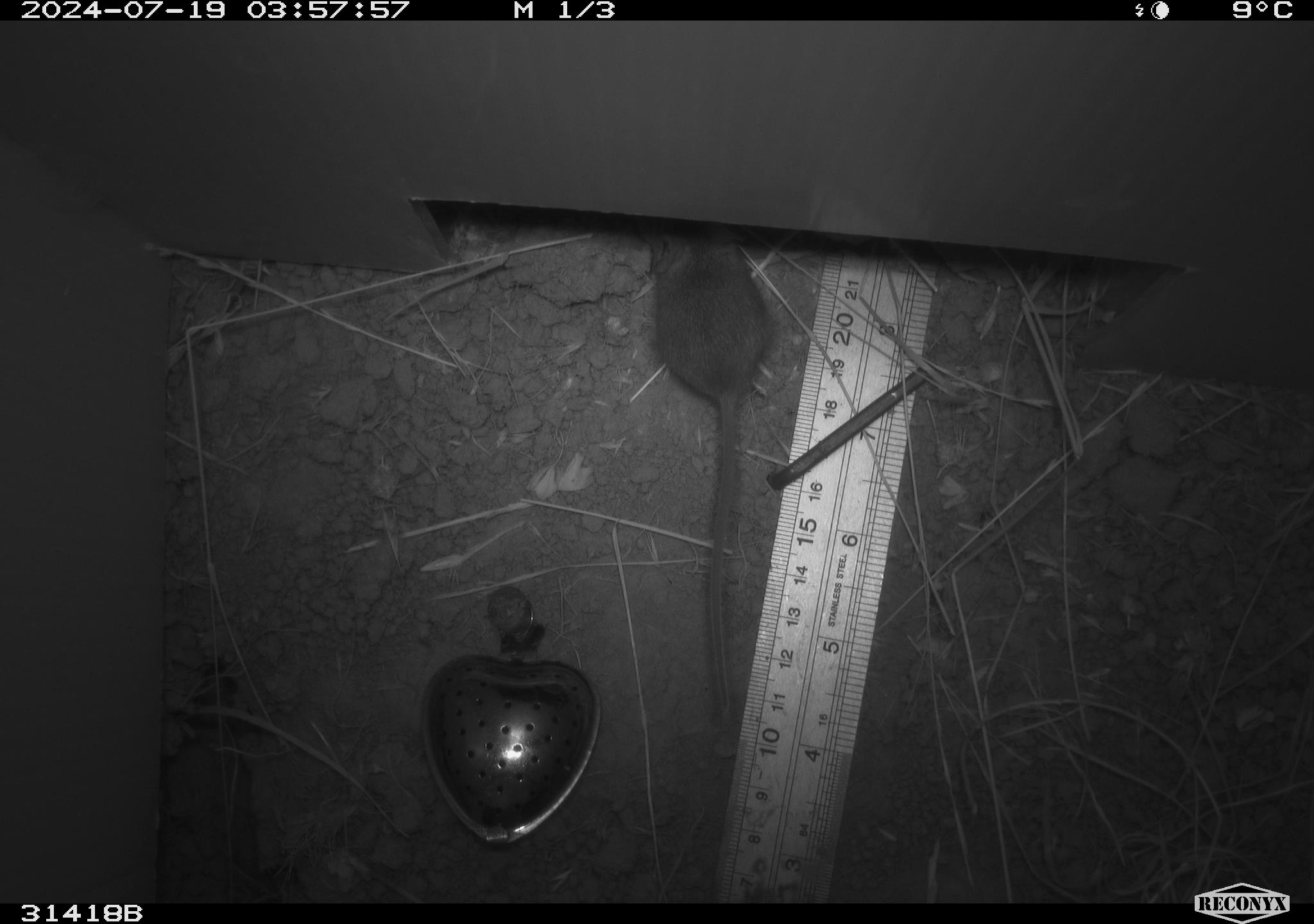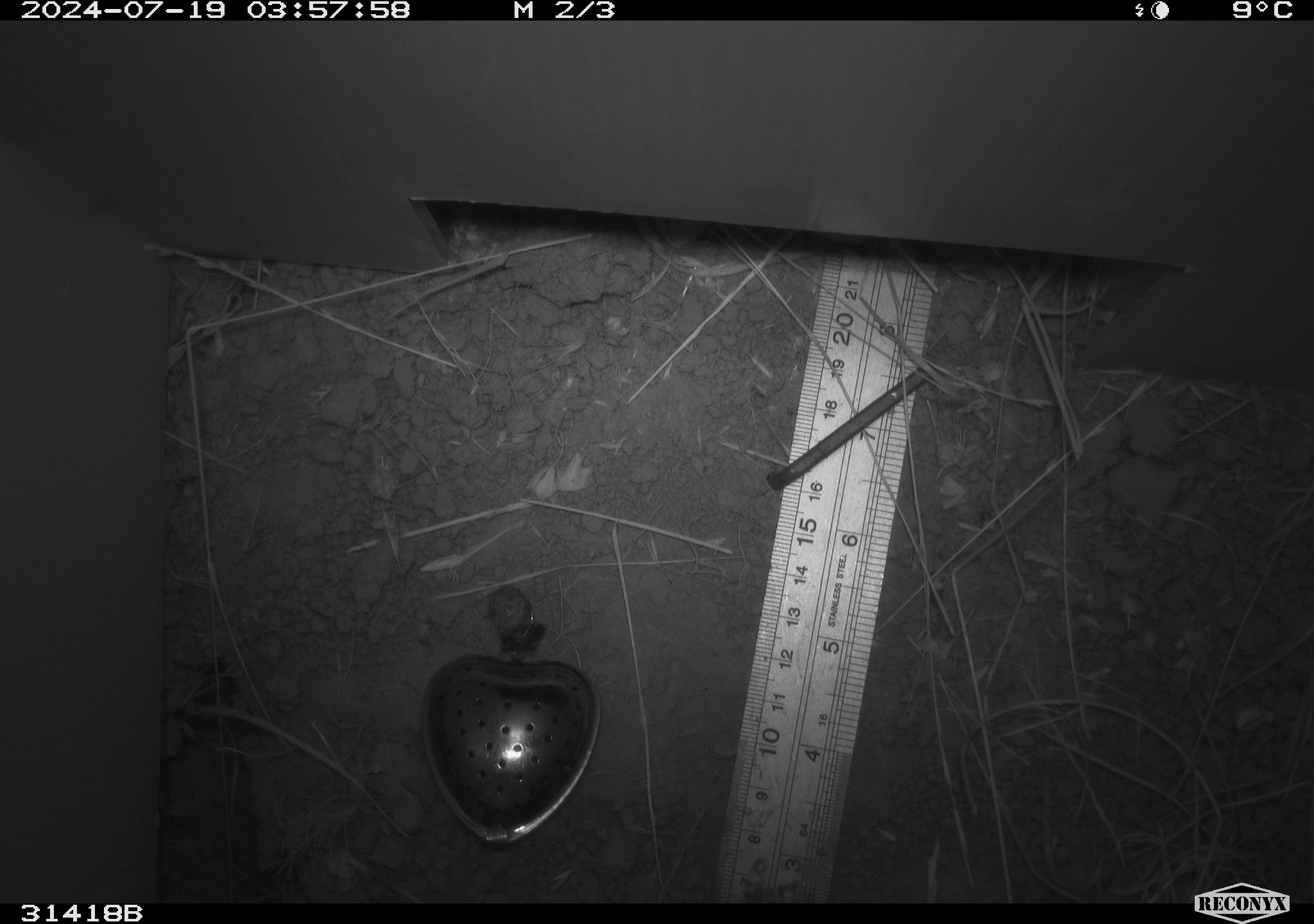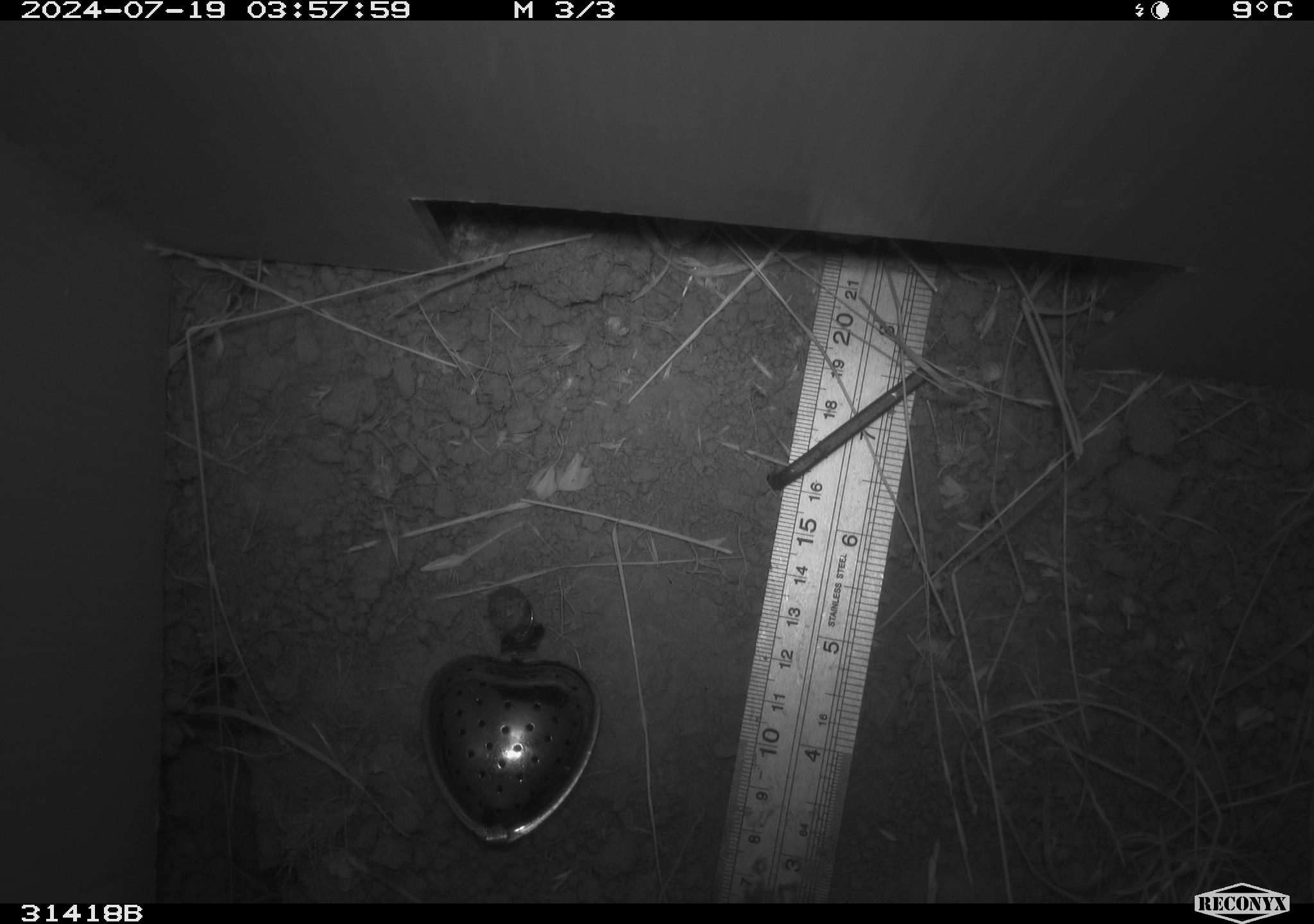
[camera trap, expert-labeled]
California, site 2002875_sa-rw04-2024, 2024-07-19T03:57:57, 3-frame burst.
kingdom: Animalia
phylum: Chordata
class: Mammalia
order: Rodentia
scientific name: Rodentia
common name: mouse species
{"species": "mouse species (Rodentia)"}